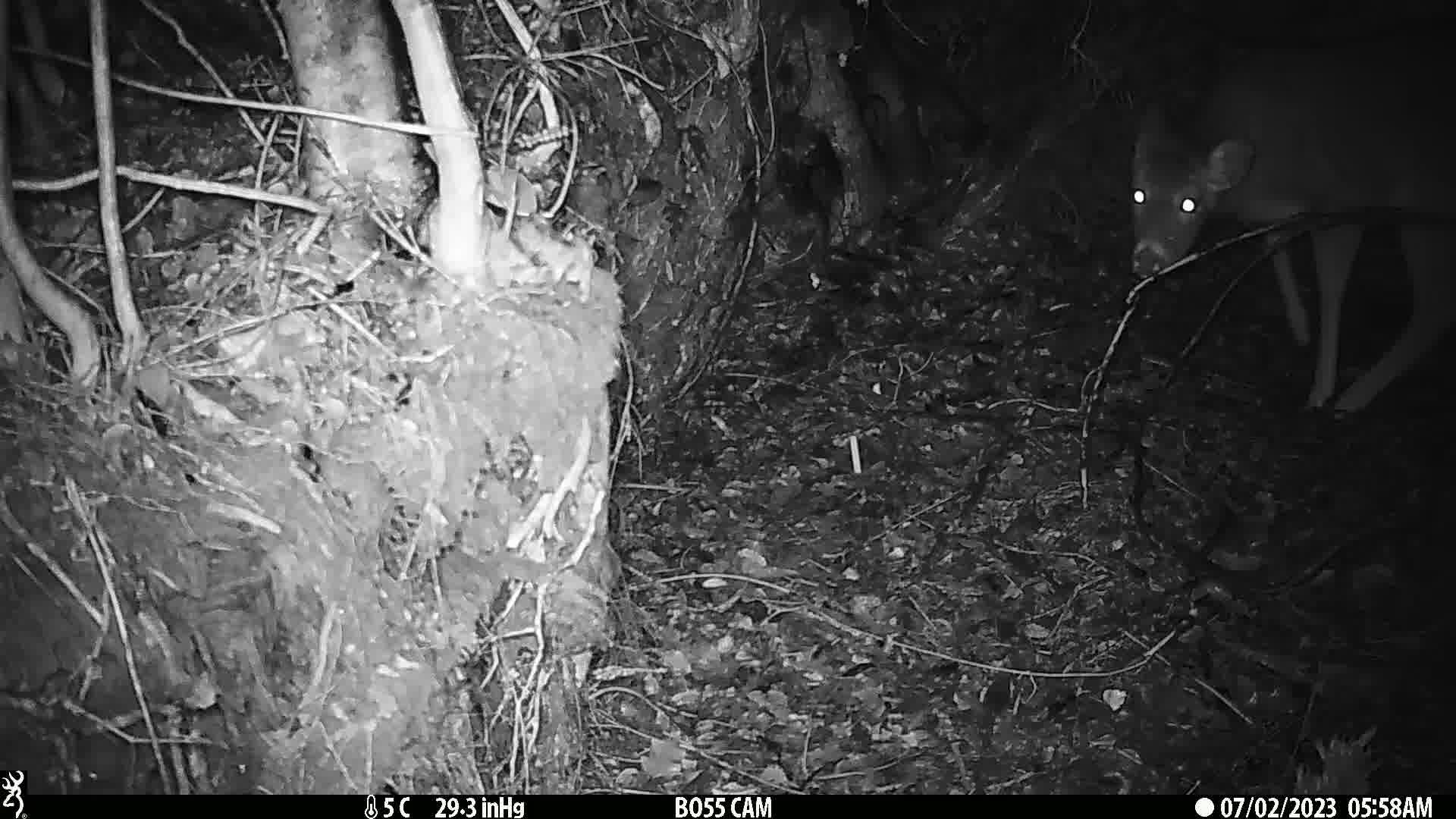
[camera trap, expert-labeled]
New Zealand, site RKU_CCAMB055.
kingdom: Animalia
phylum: Chordata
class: Mammalia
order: Artiodactyla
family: Cervidae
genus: Odocoileus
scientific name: Odocoileus virginianus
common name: white-tailed deer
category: white tailed deer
White tailed deer (white-tailed deer) (Odocoileus virginianus).